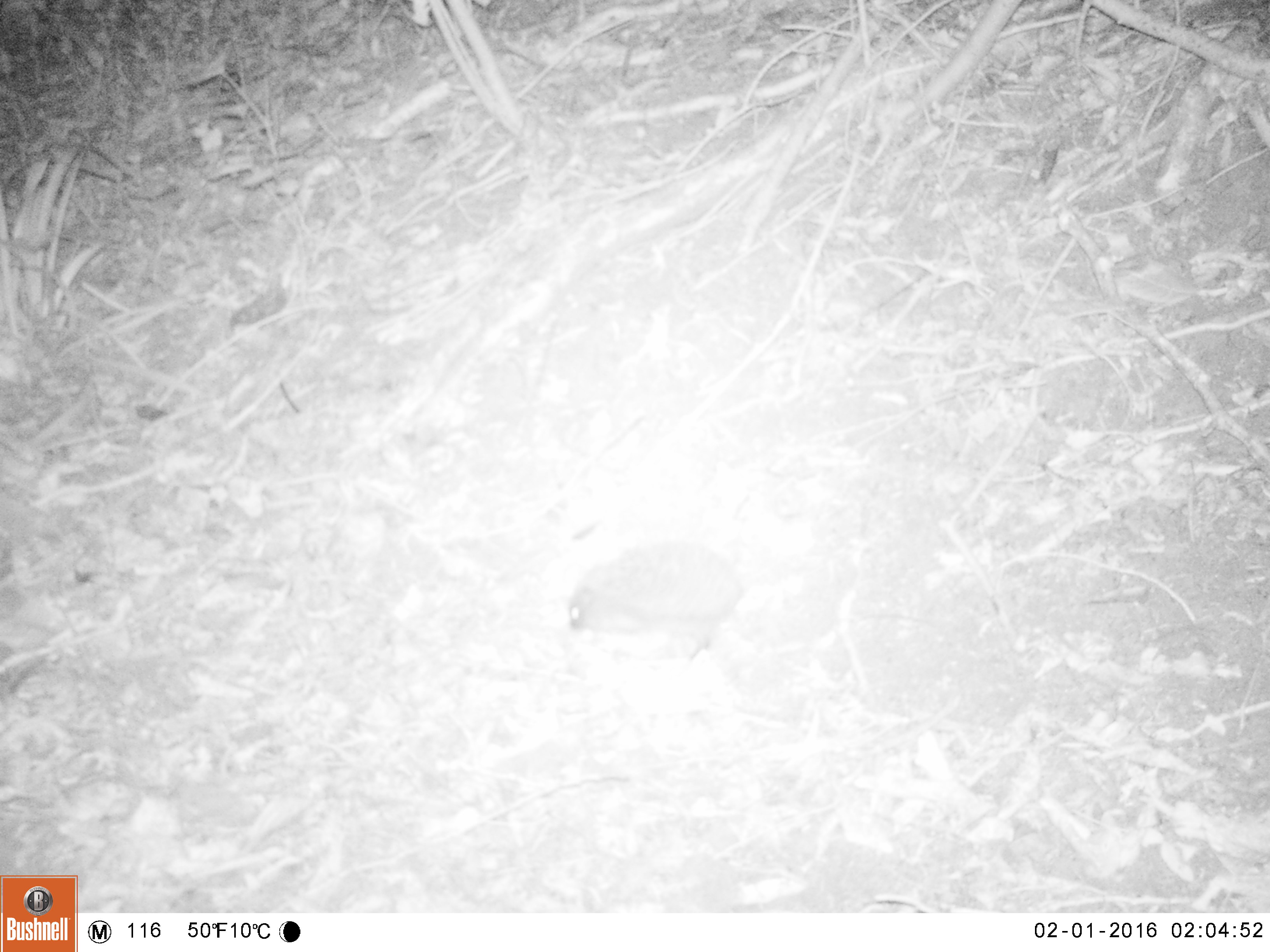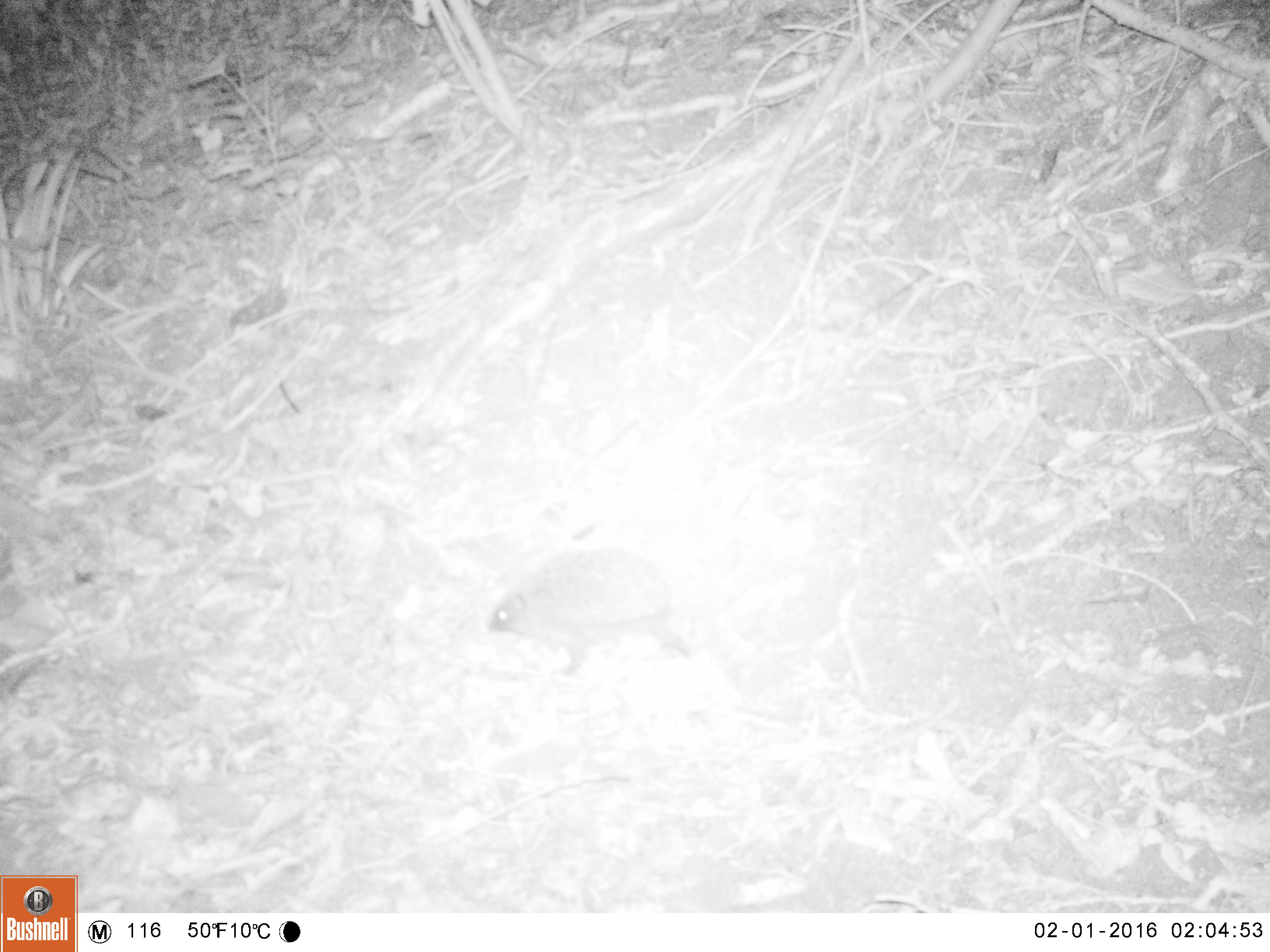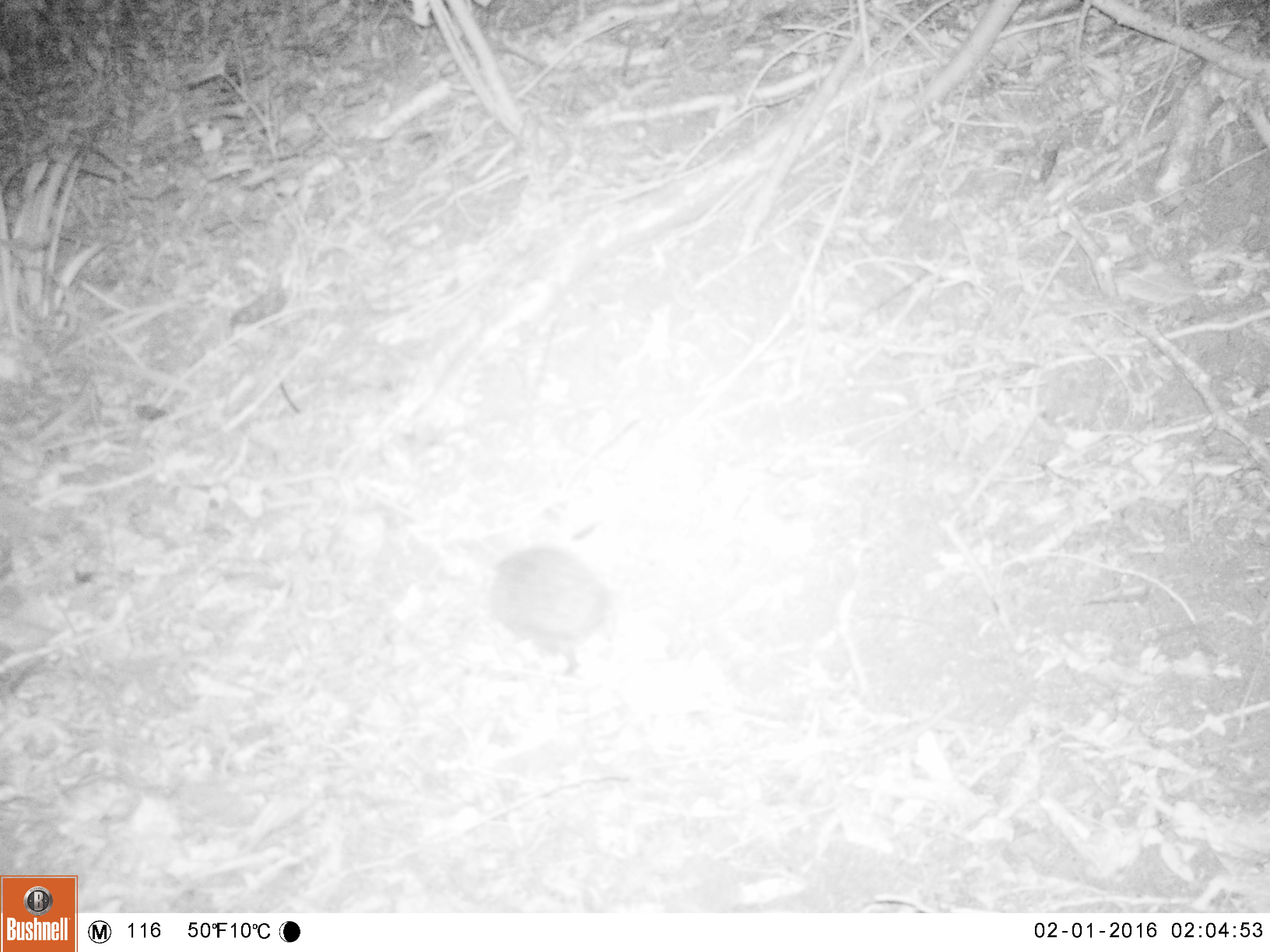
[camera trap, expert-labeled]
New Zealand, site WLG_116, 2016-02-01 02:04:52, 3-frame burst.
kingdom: Animalia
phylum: Chordata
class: Mammalia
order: Eulipotyphla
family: Erinaceidae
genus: Erinaceus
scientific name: Erinaceus europaeus europaeus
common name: european hedgehog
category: hedgehog